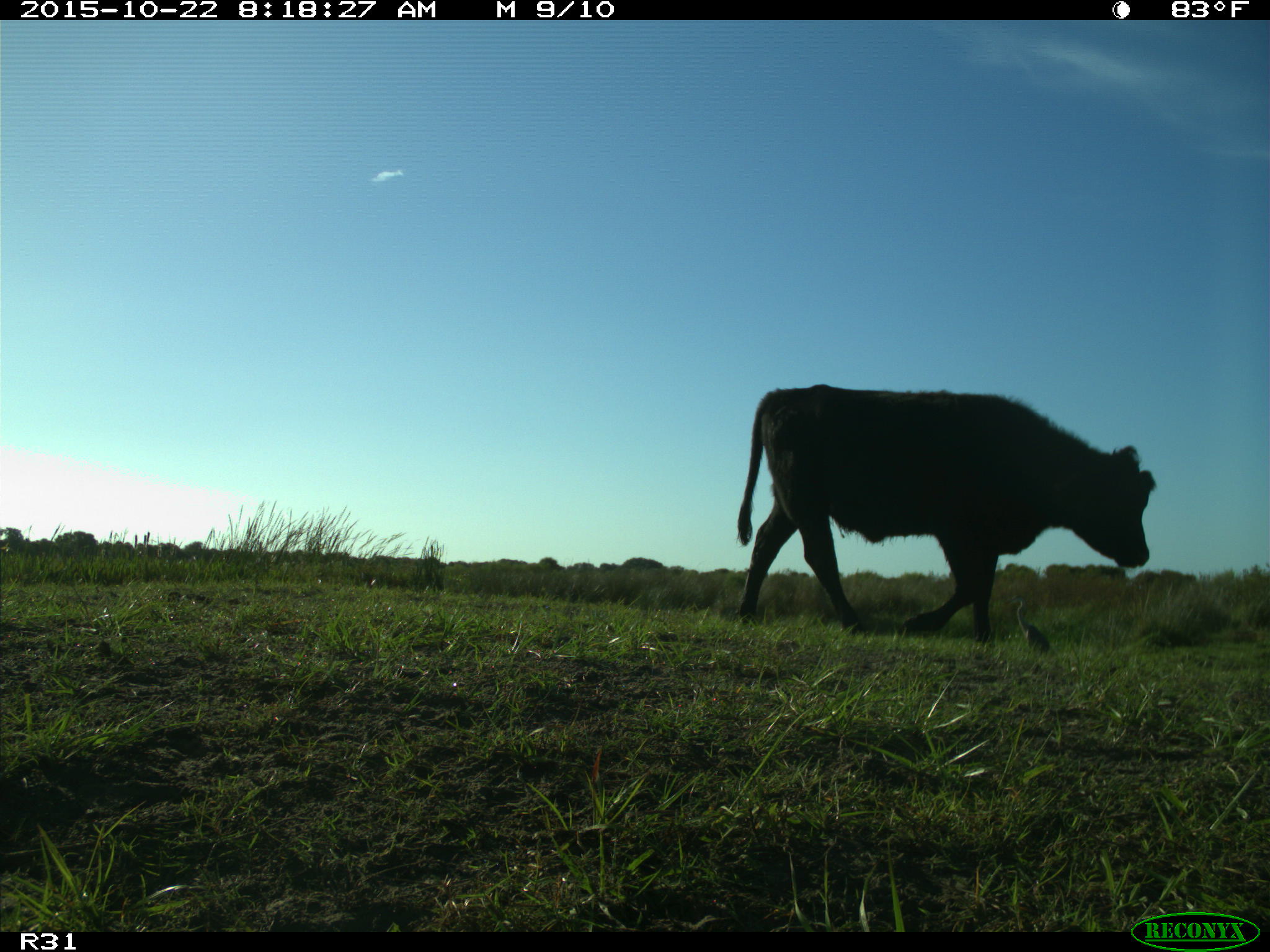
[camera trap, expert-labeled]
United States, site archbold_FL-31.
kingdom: Animalia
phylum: Chordata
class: Mammalia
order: Artiodactyla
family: Bovidae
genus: Bos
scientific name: Bos taurus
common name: domestic cow